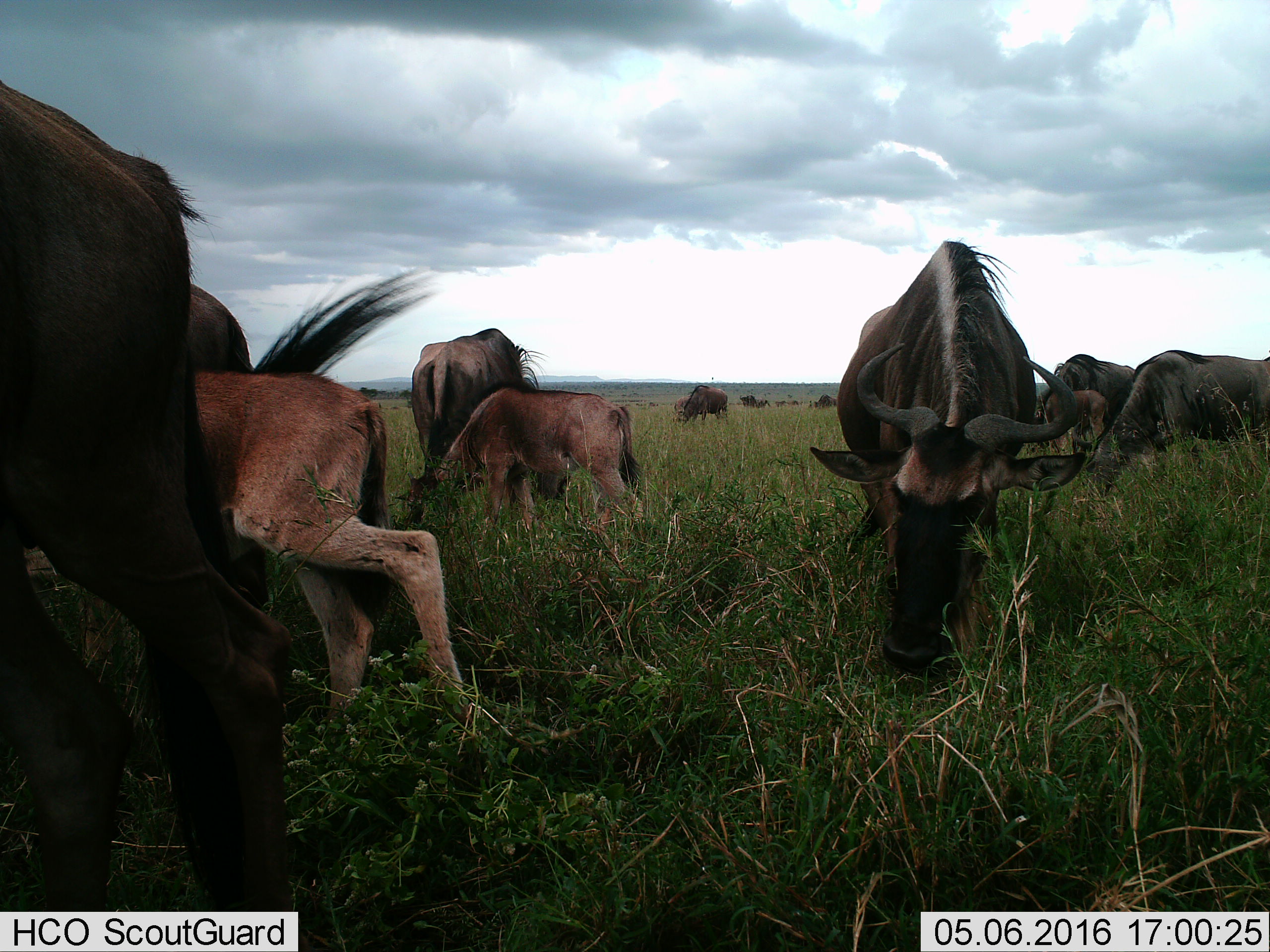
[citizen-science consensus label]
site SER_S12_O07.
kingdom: Animalia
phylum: Chordata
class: Mammalia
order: Artiodactyla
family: Bovidae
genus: Connochaetes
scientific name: Connochaetes taurinus taurinus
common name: blue wildebeest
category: wildebeestblue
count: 11-50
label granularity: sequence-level